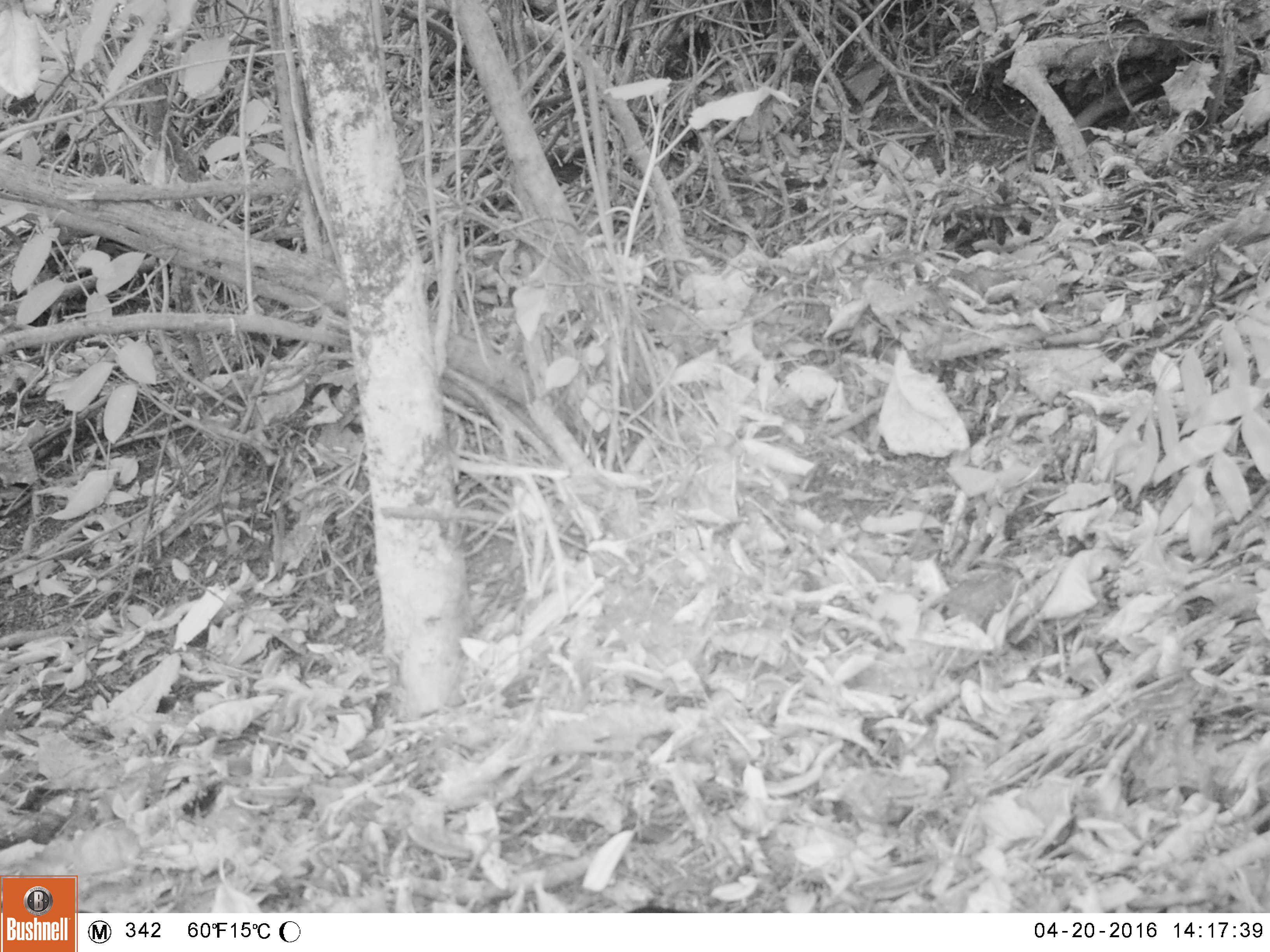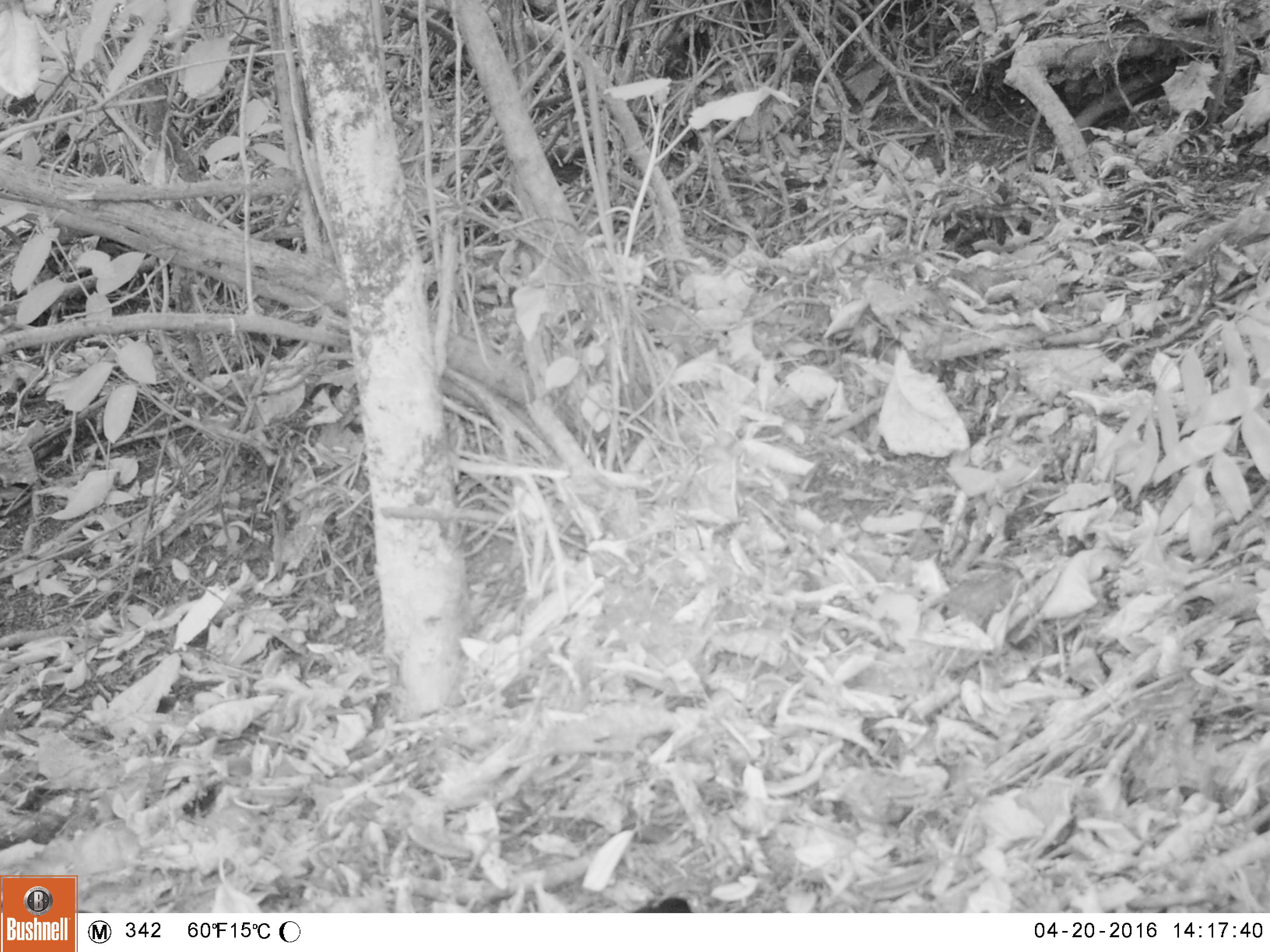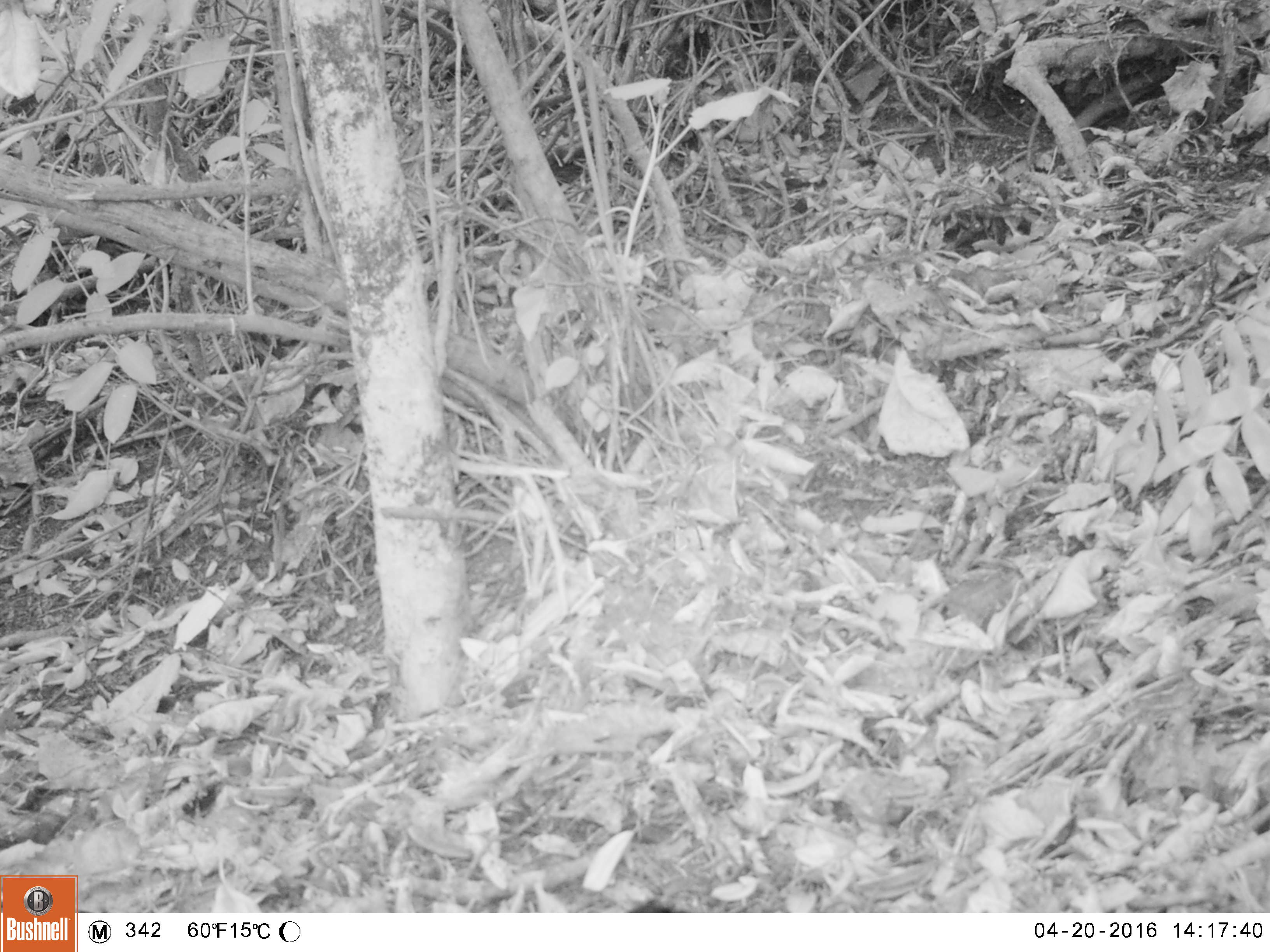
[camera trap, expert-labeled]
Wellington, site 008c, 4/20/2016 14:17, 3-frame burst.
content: unidentified animal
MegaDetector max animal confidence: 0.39